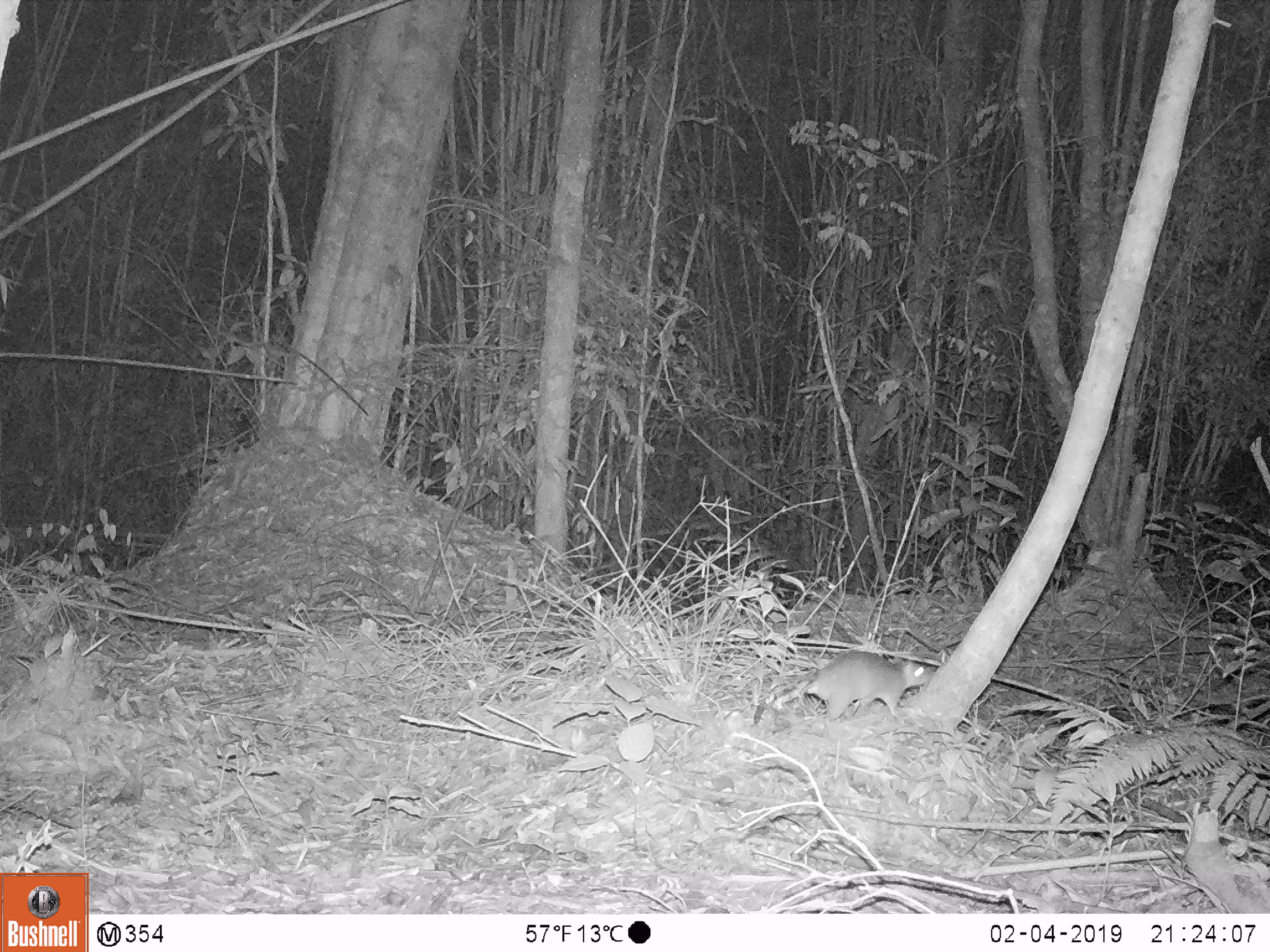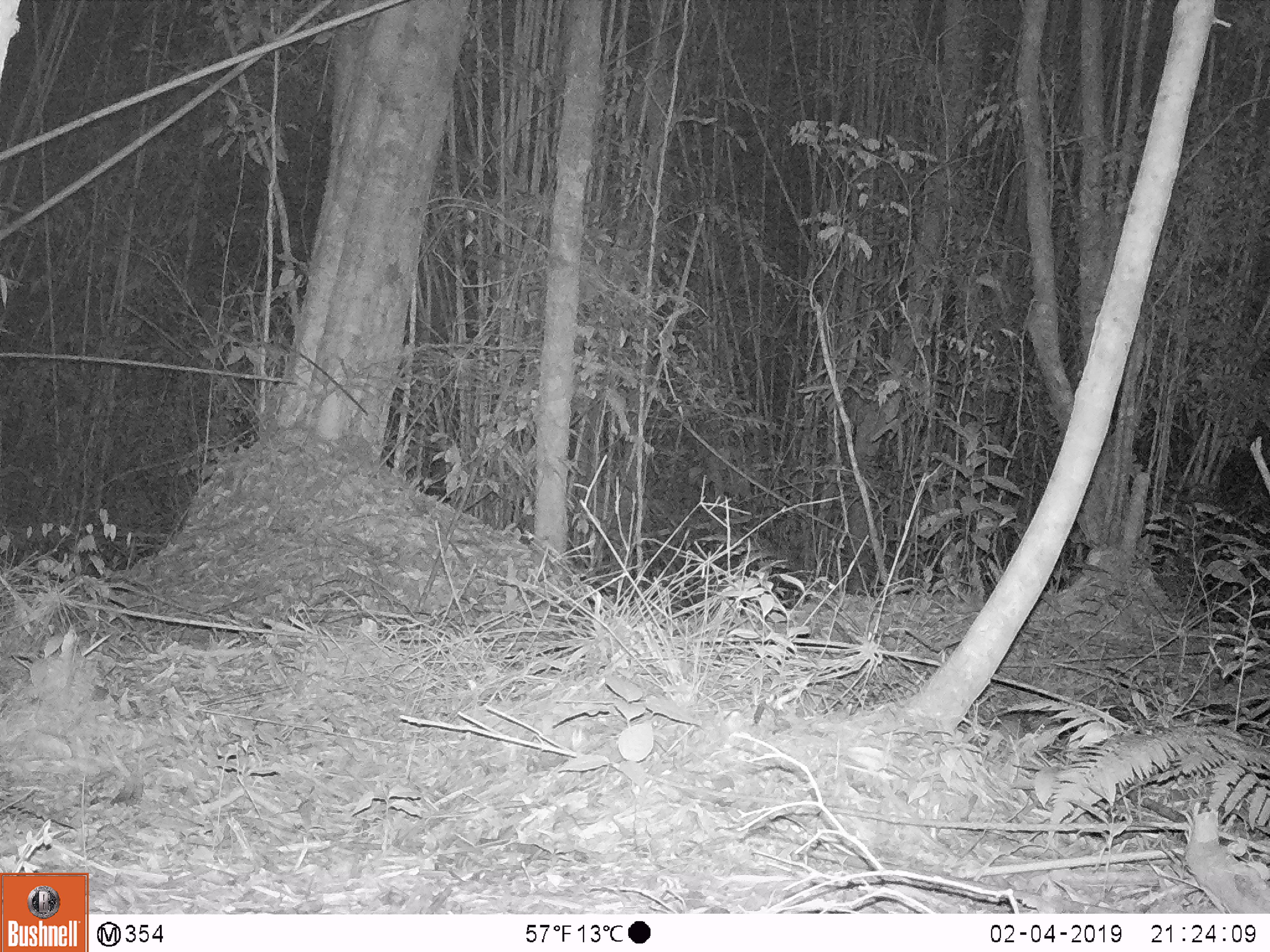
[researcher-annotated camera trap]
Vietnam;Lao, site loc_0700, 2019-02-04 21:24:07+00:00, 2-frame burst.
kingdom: Animalia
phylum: Chordata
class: Mammalia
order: Rodentia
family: Muridae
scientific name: Muridae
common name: old-world mice and rats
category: unidentified murid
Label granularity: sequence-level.